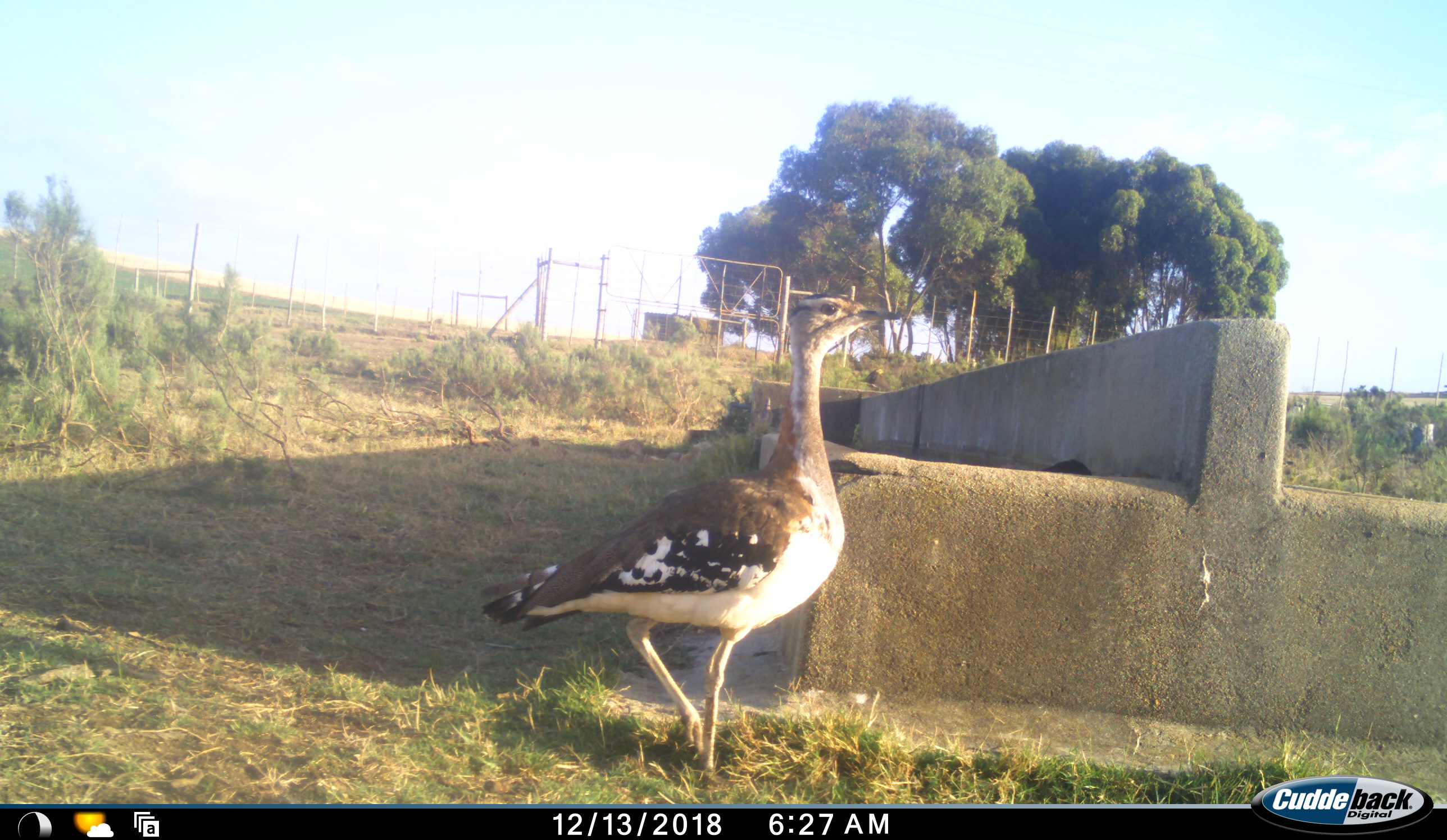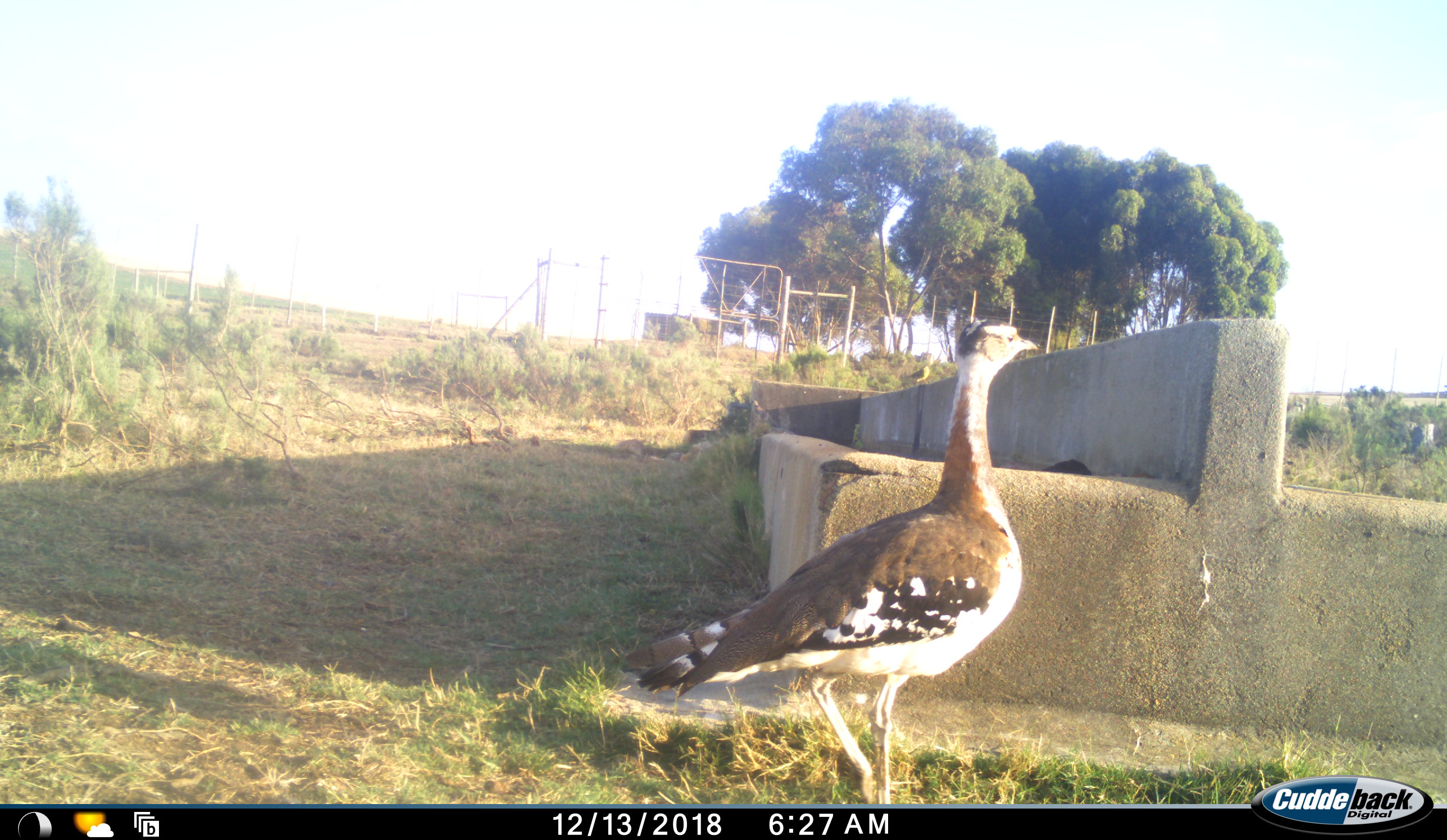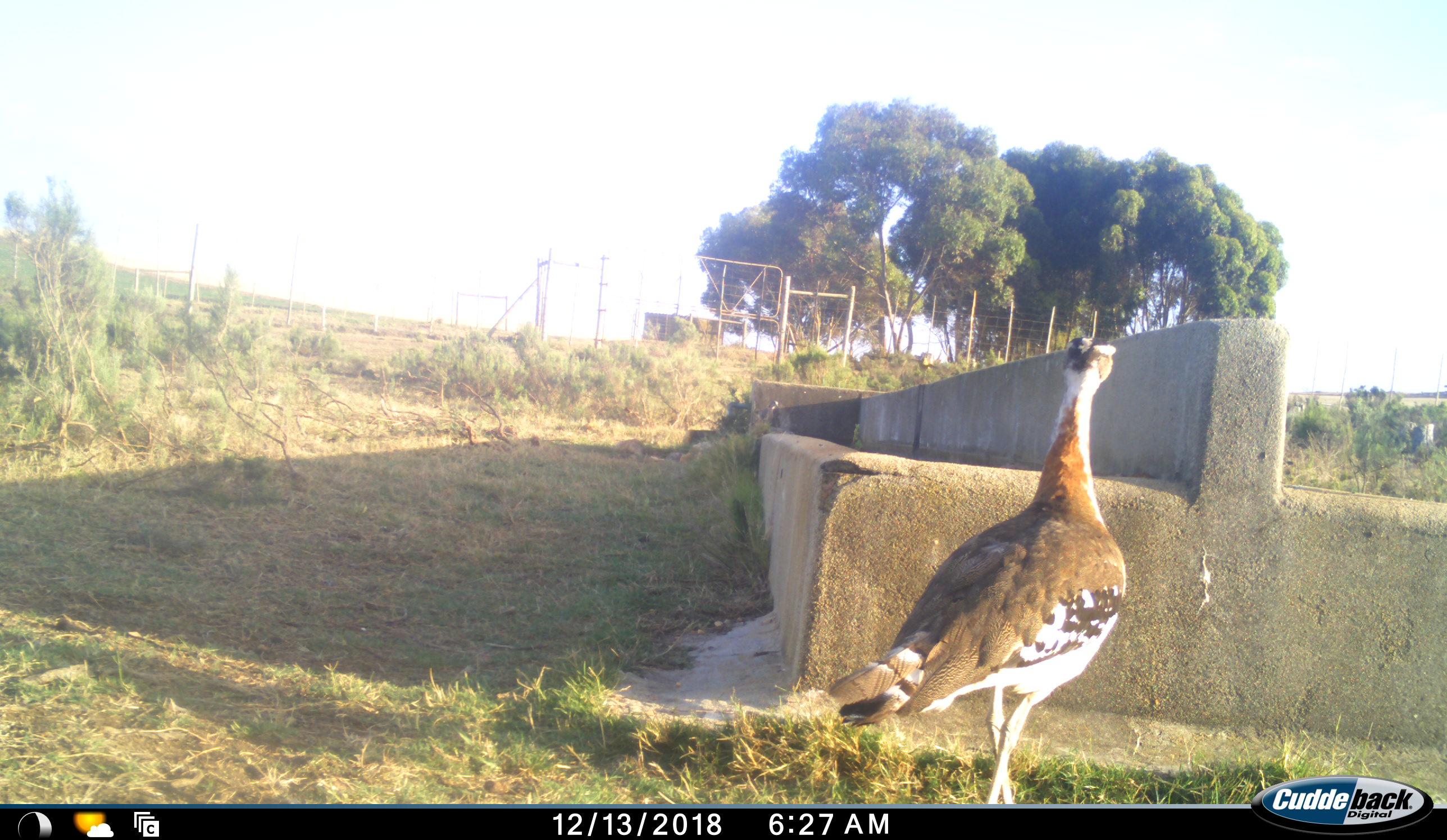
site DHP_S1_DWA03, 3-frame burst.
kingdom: Animalia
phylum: Chordata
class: Aves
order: Otidiformes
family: Otididae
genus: Neotis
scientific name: Neotis denhami denhami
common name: denham's bustard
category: bustarddenhams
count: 1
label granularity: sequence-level